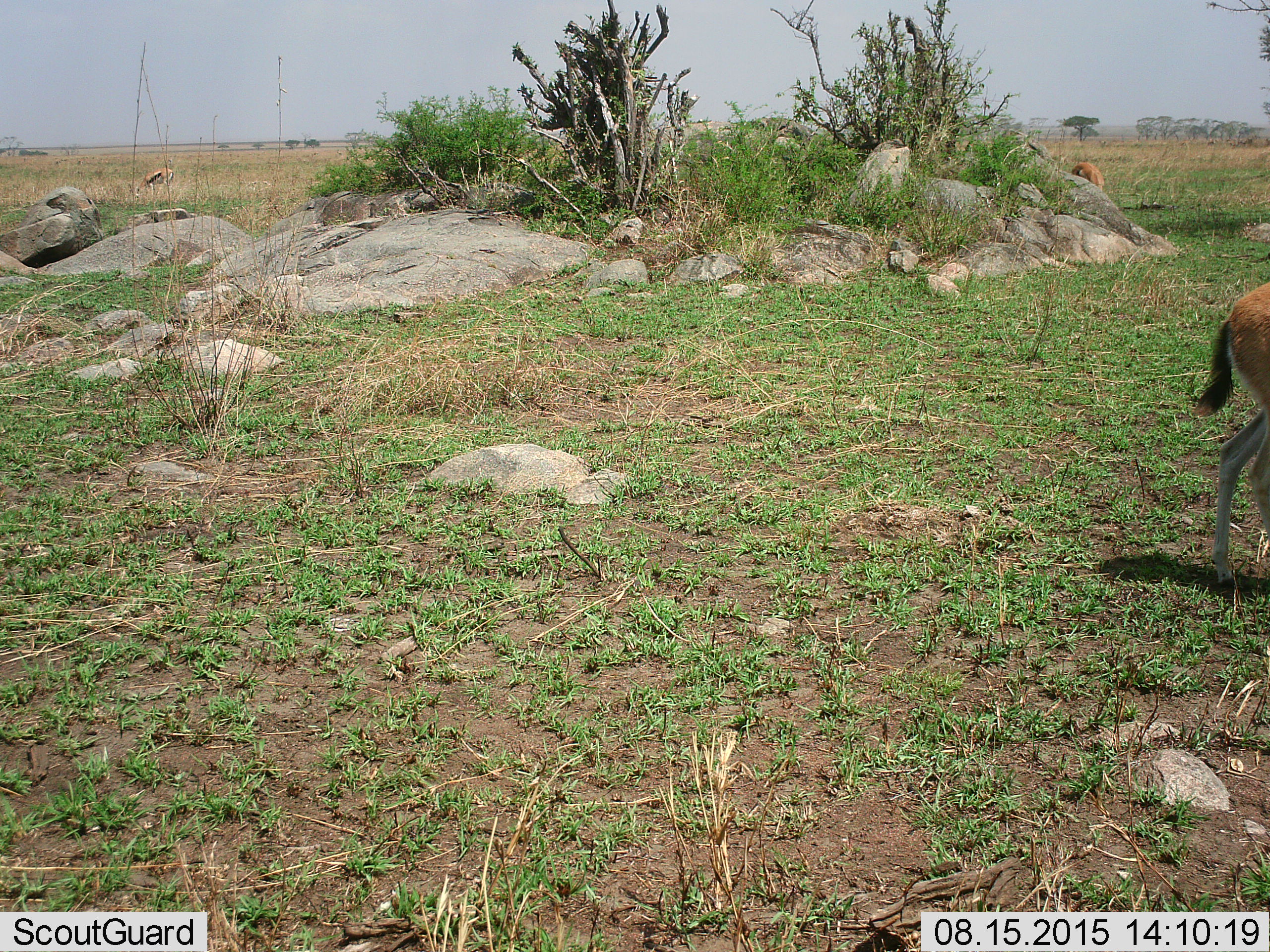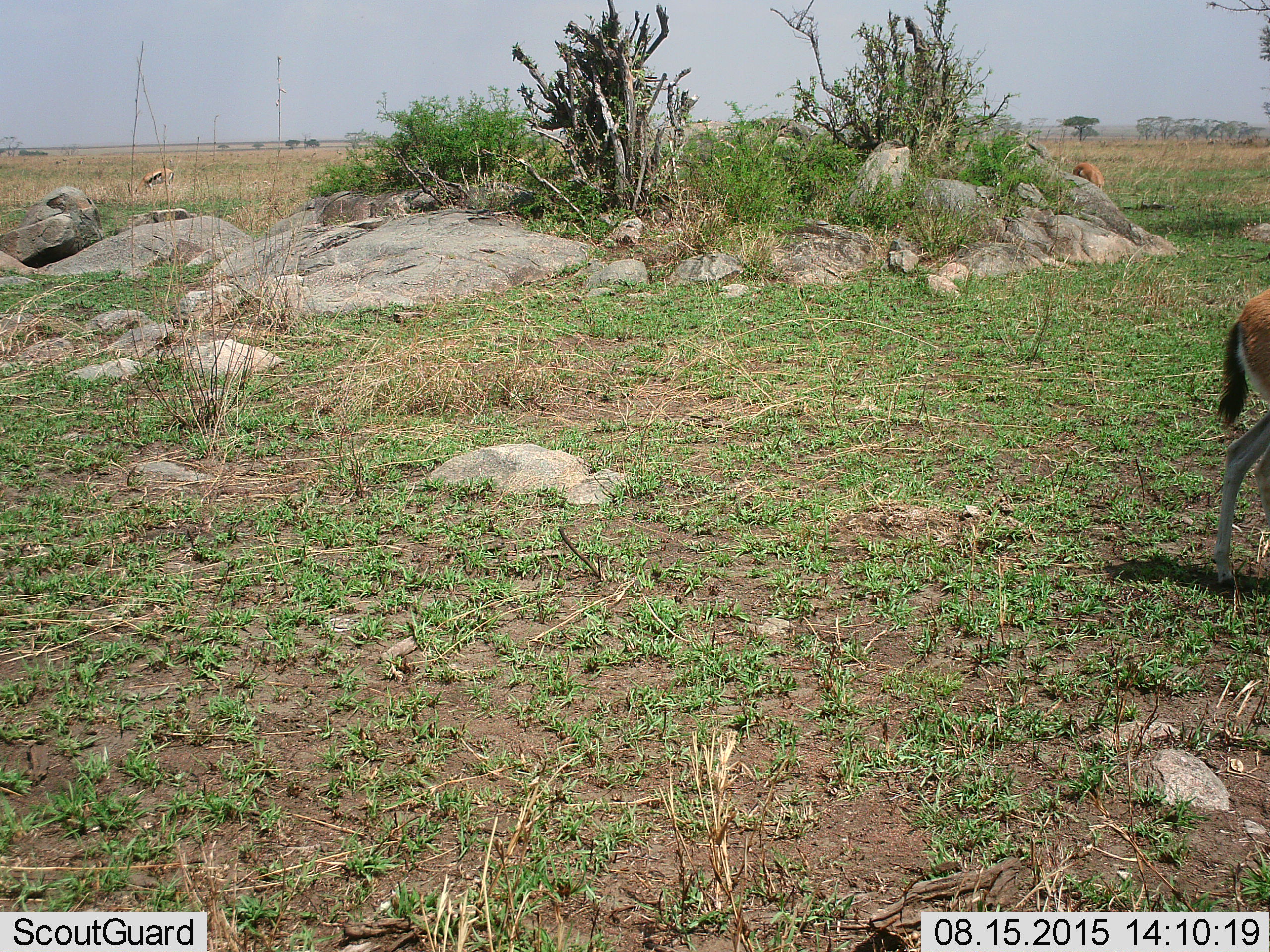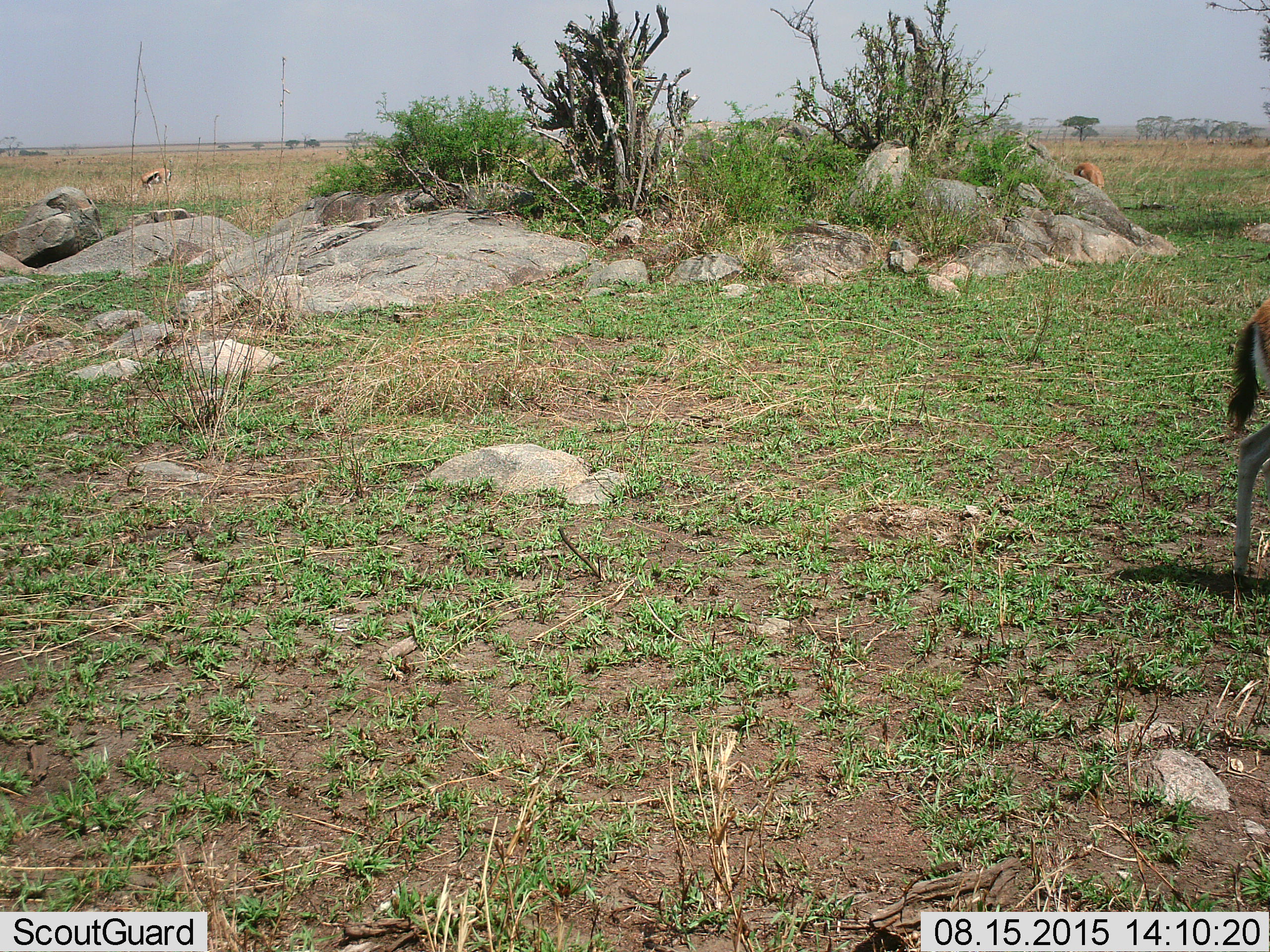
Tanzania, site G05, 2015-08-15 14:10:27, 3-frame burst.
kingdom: Animalia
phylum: Chordata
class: Mammalia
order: Artiodactyla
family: Bovidae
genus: Eudorcas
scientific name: Eudorcas thomsonii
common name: thomson's gazelle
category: gazellethomsons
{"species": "gazellethomsons (thomson's gazelle) (Eudorcas thomsonii)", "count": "3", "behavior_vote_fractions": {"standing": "30%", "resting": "0%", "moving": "40%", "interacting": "0%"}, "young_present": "0%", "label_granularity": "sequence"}